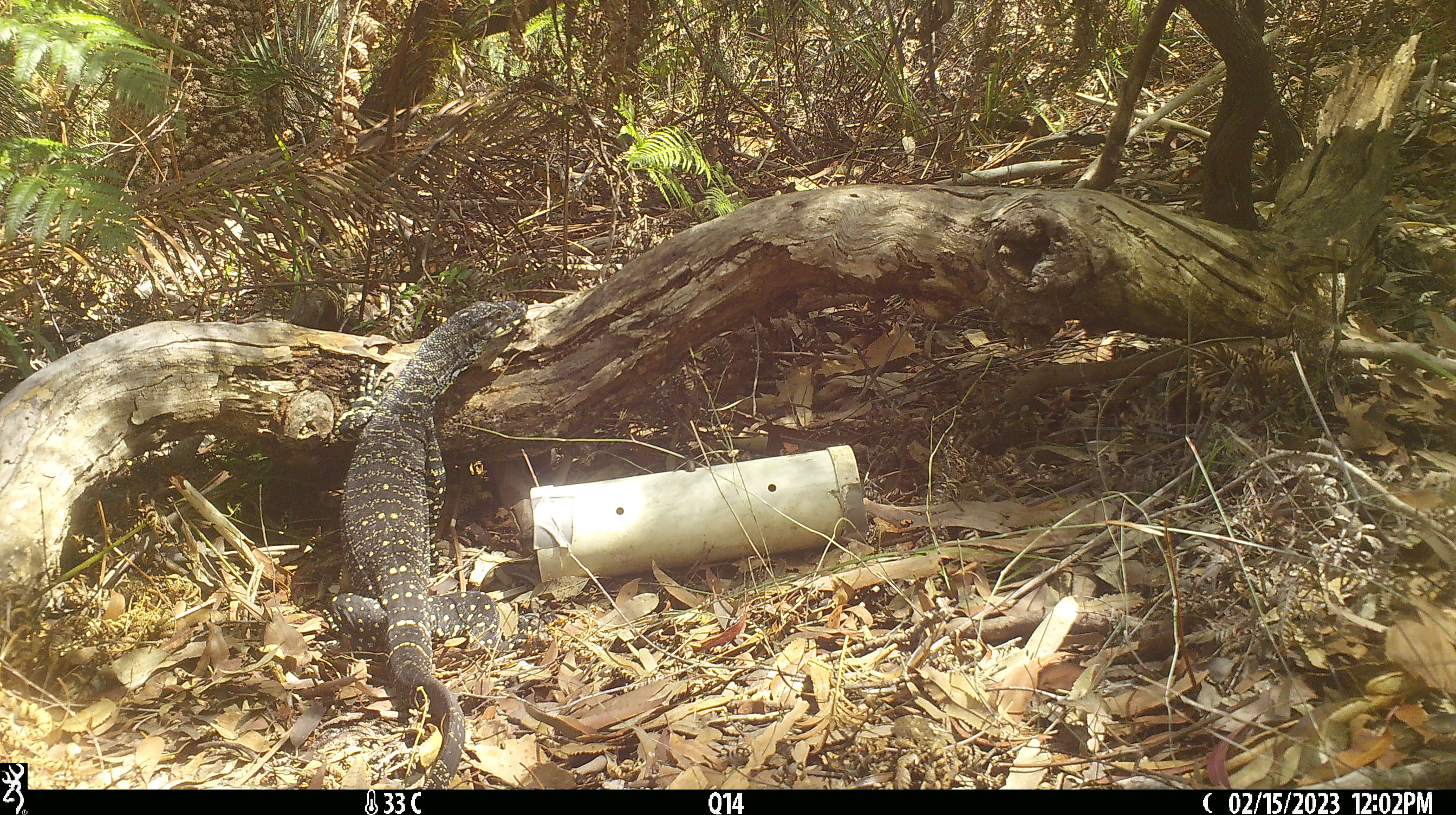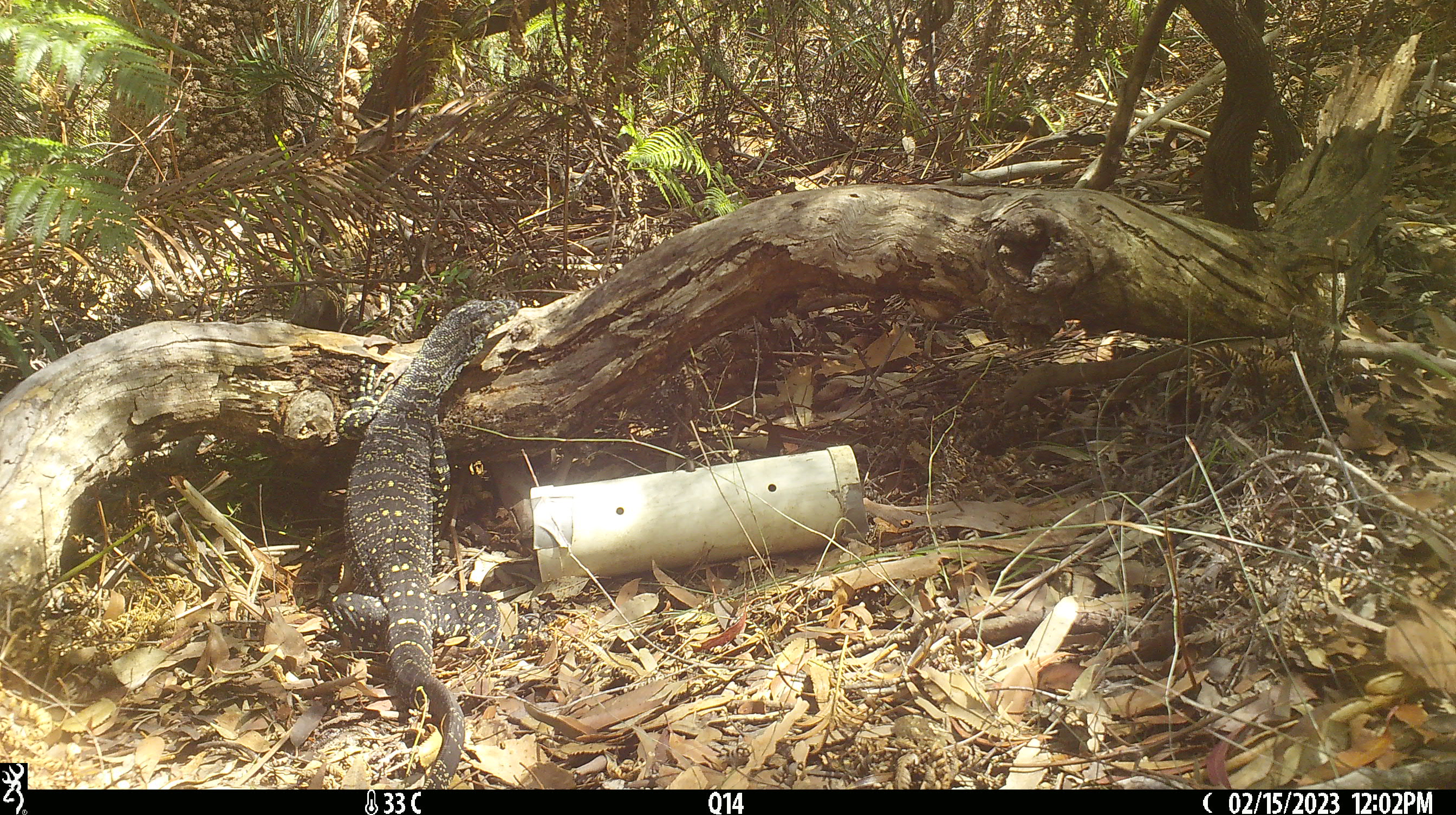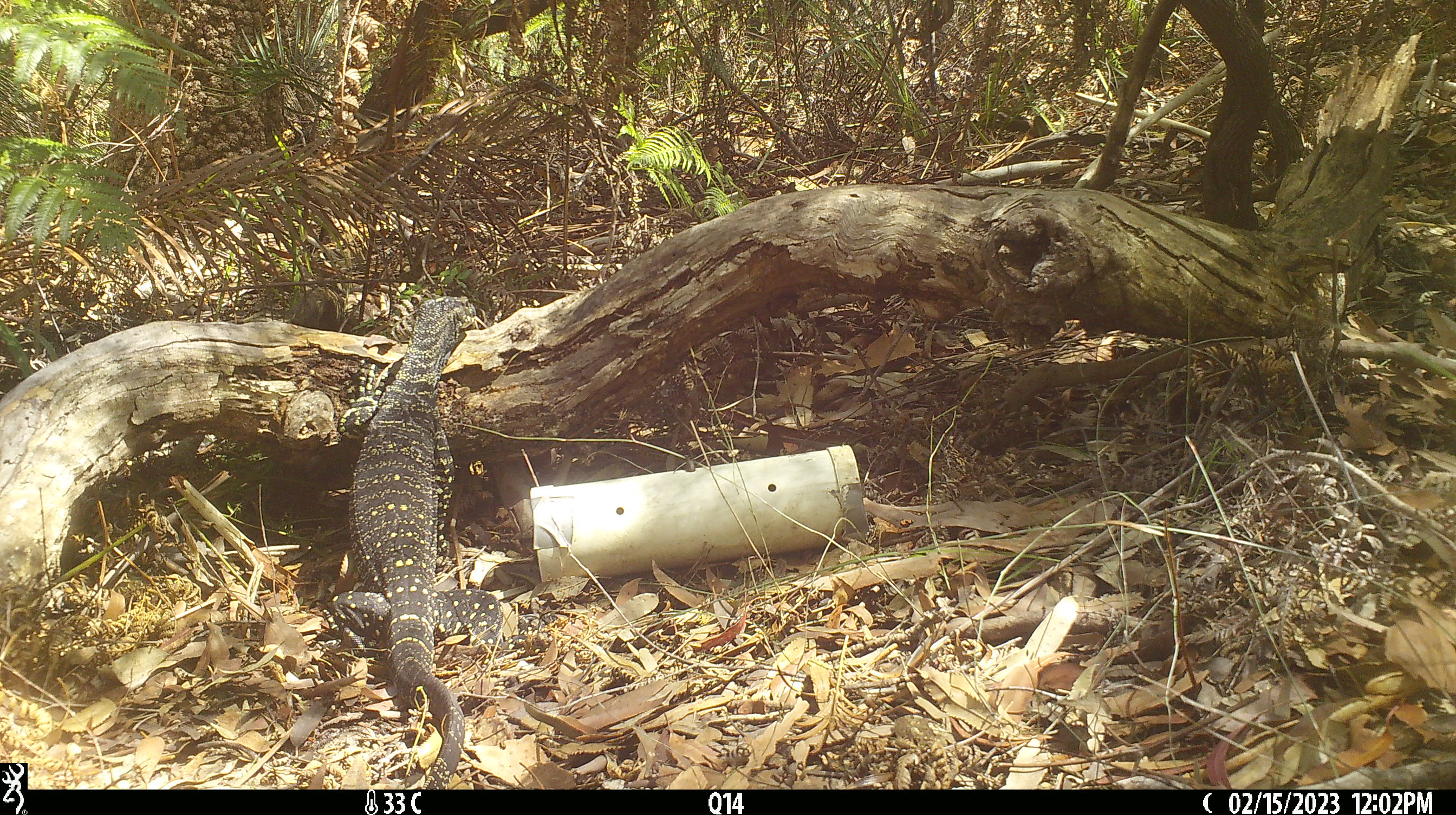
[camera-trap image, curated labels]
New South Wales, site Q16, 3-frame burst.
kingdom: Animalia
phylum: Chordata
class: Reptilia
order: Squamata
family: Varanidae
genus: Varanus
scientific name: Varanus varius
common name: lace monitor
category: goanna